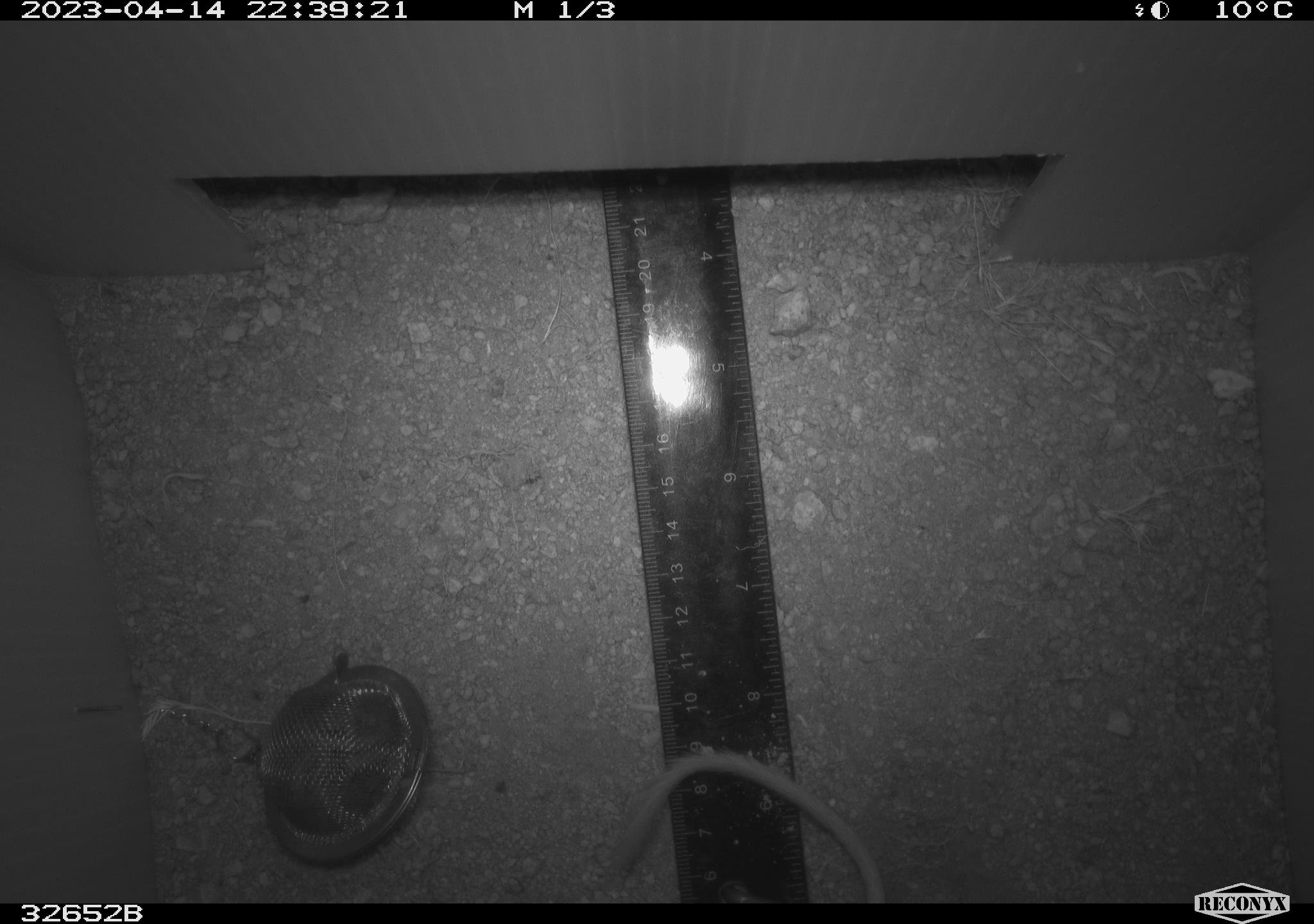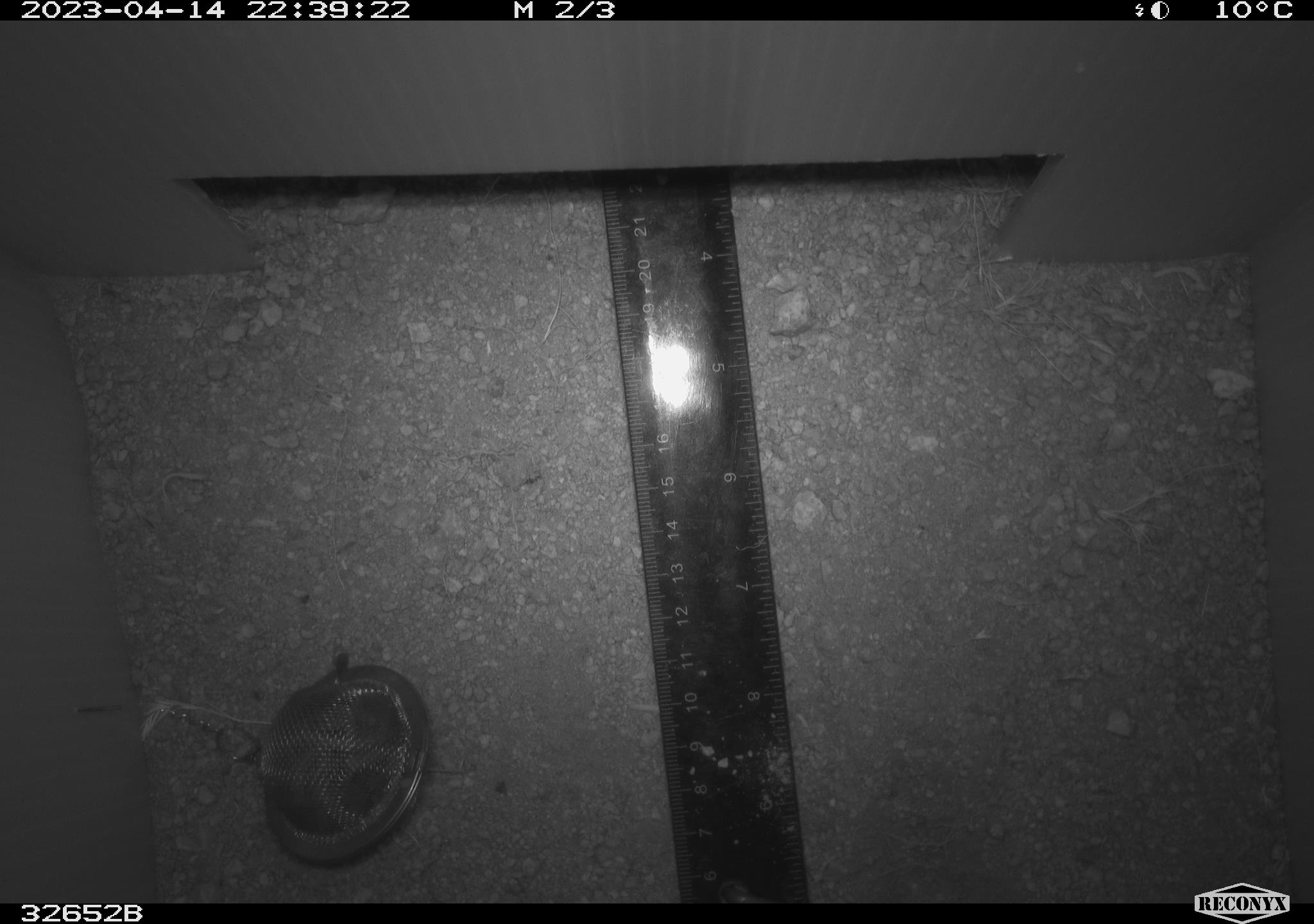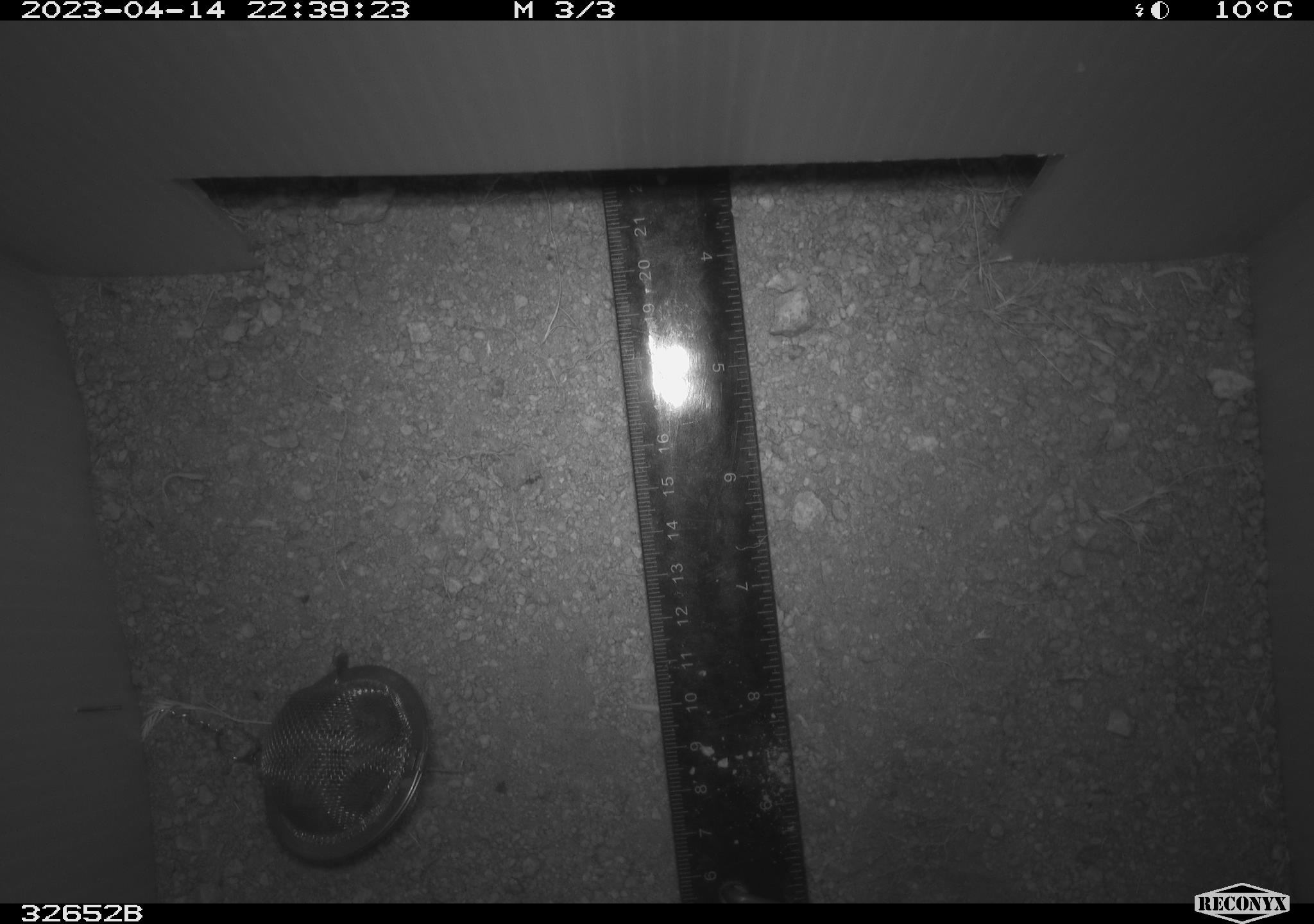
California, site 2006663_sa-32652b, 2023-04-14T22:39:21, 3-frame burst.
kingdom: Animalia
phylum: Chordata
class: Mammalia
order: Rodentia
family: Heteromyidae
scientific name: Heteromyidae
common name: kangaroo rats and pocket mice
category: heteromyidae family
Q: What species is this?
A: Heteromyidae family (kangaroo rats and pocket mice) (Heteromyidae).